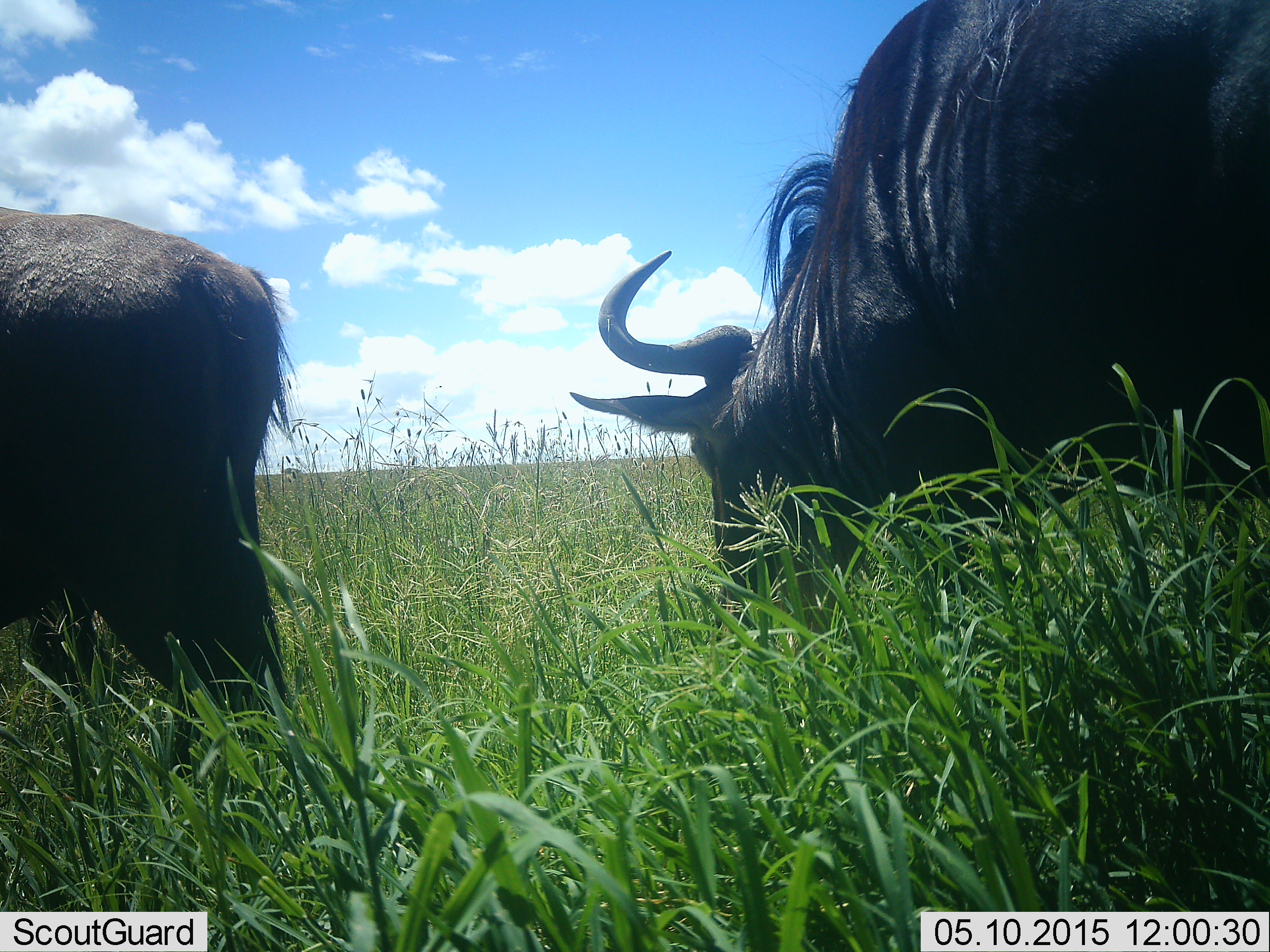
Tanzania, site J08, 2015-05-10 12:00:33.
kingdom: Animalia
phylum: Chordata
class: Mammalia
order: Artiodactyla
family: Bovidae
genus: Connochaetes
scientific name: Connochaetes taurinus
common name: blue wildebeest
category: wildebeest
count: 2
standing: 40%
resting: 0%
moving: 0%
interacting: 0%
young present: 0%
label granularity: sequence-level